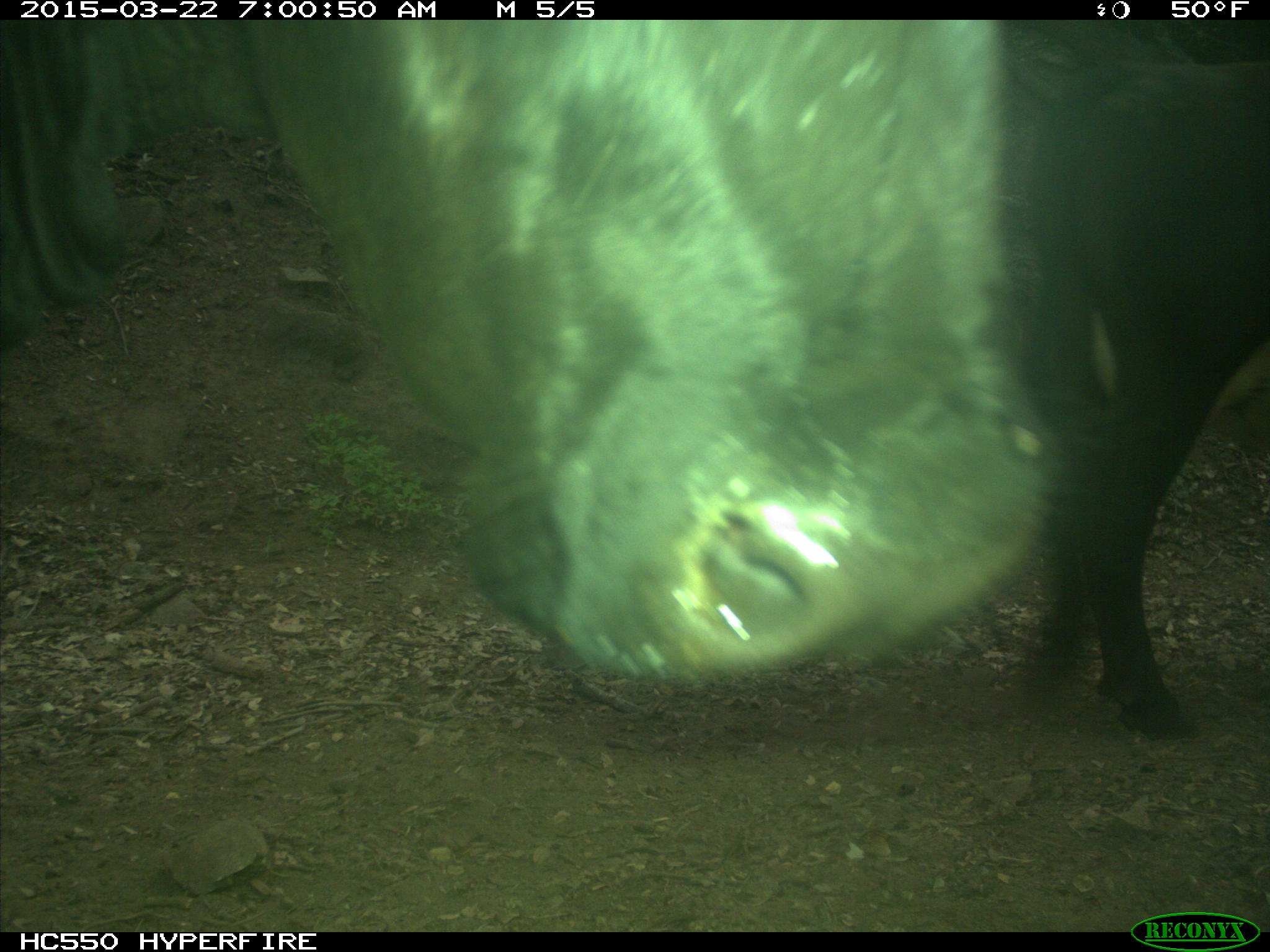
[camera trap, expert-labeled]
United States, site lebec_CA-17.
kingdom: Animalia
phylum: Chordata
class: Mammalia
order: Artiodactyla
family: Bovidae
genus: Bos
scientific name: Bos taurus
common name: domestic cow